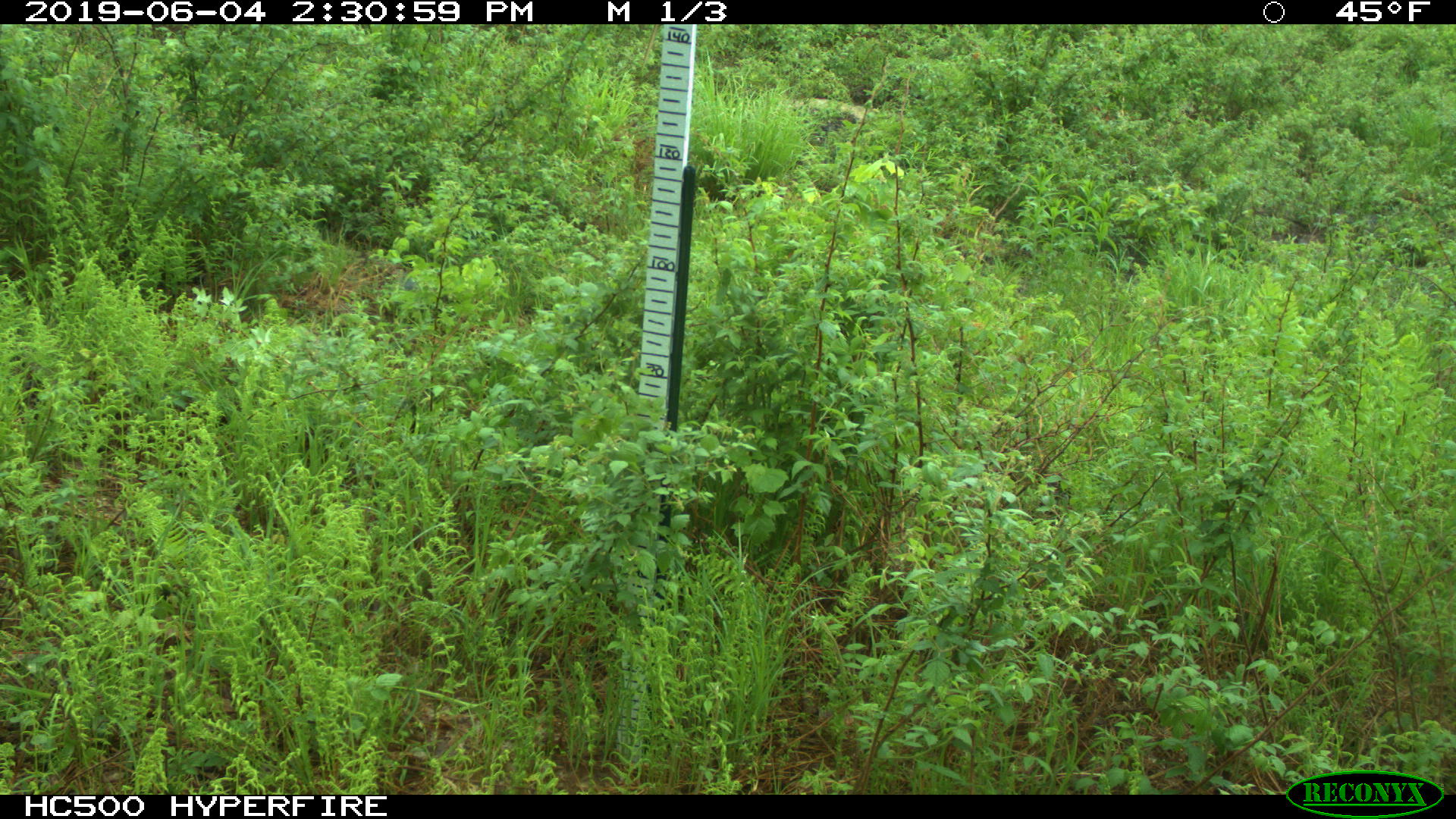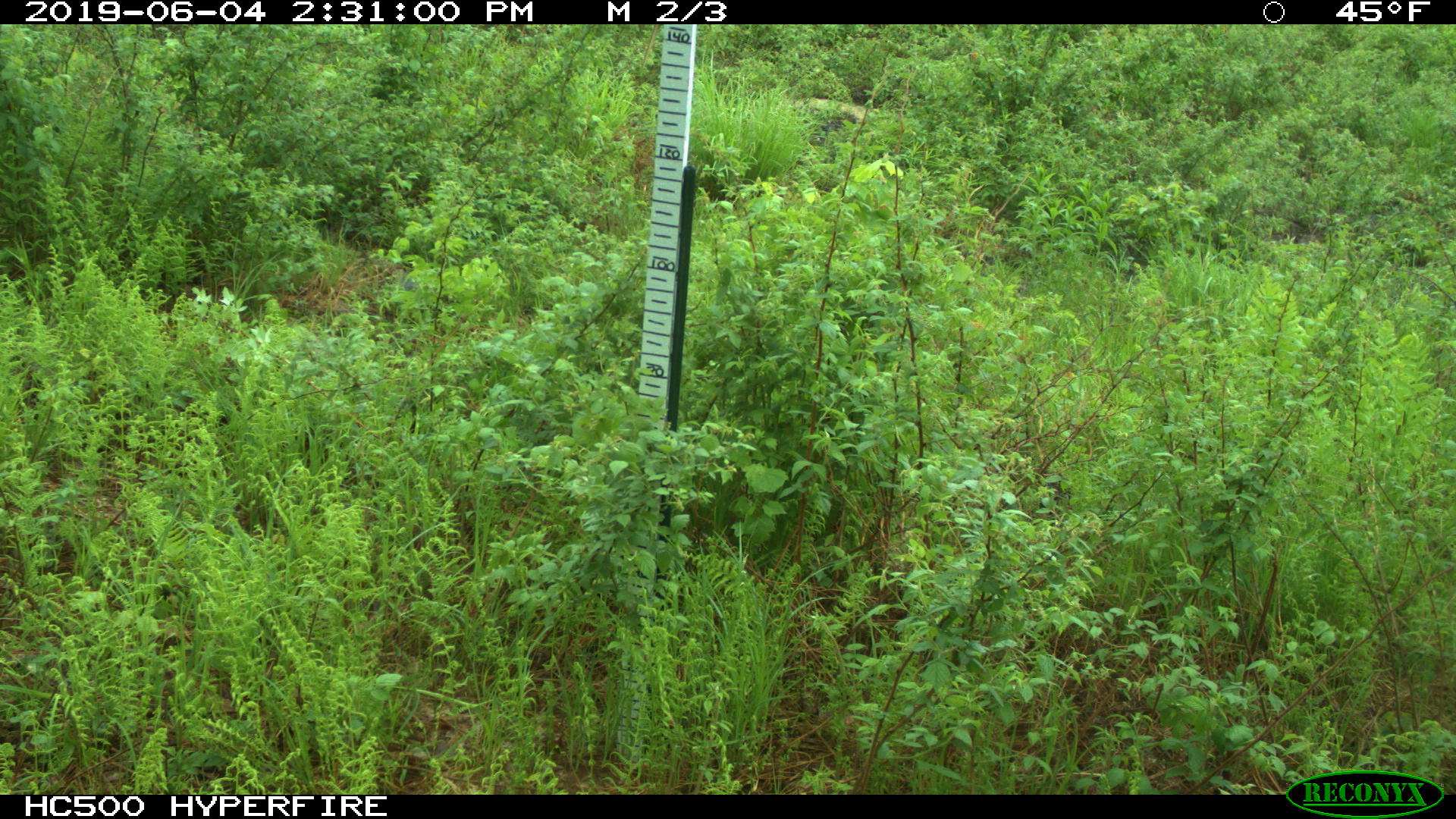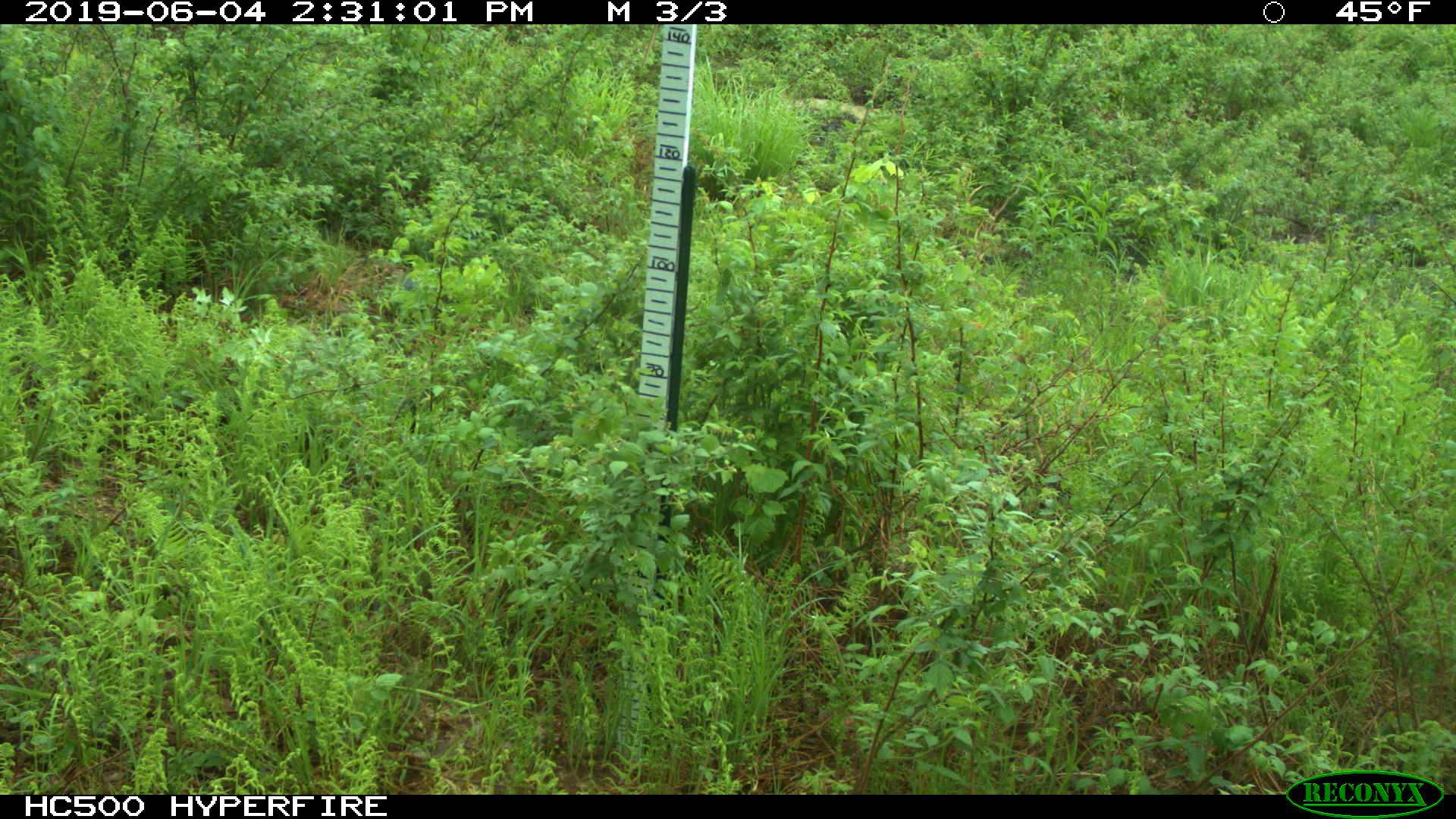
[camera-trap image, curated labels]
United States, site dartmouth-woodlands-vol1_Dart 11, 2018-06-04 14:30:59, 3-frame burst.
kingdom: Animalia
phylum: Chordata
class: Mammalia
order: Artiodactyla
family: Cervidae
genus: Alces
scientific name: Alces alces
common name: moose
Moose (Alces alces).